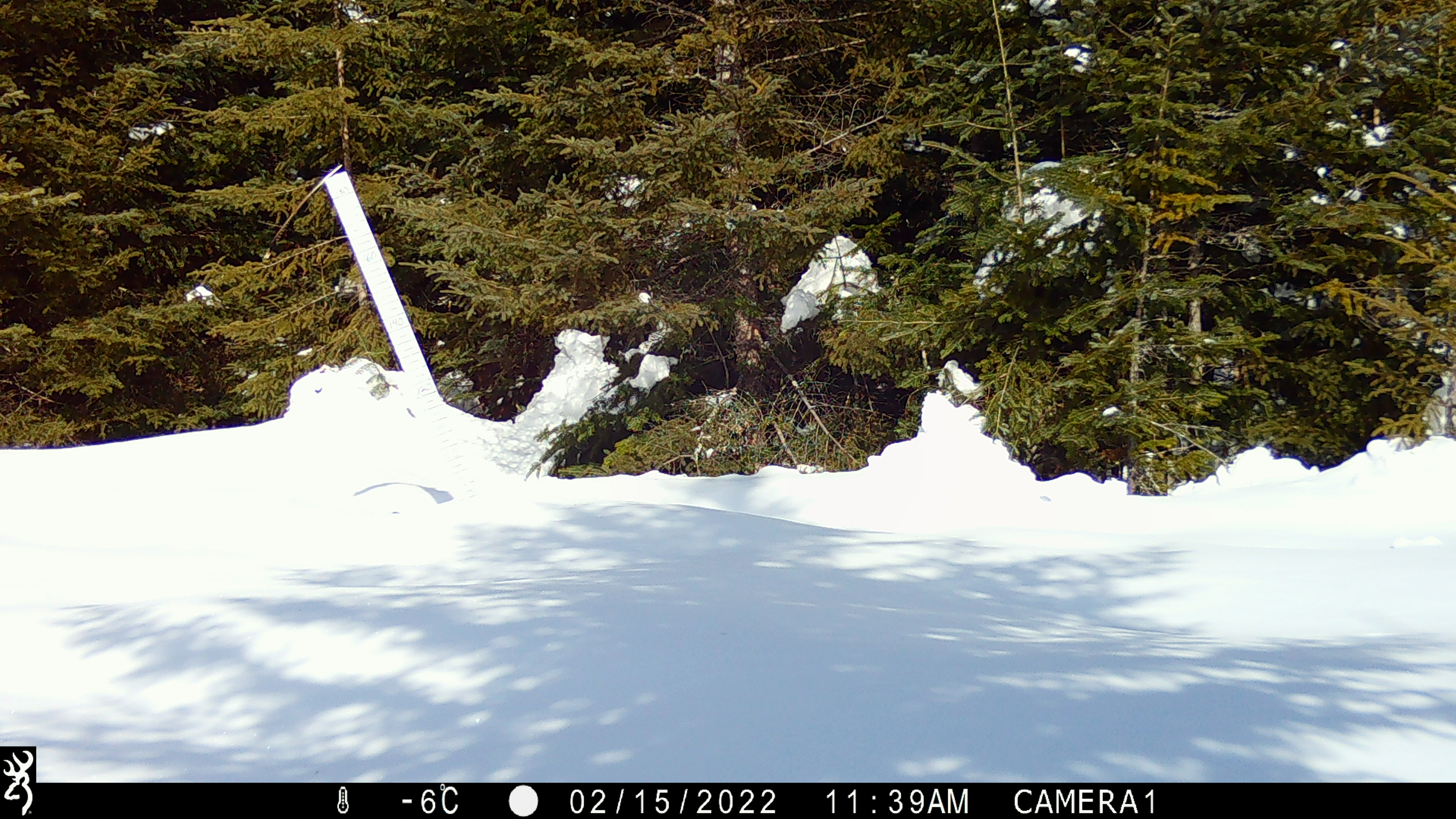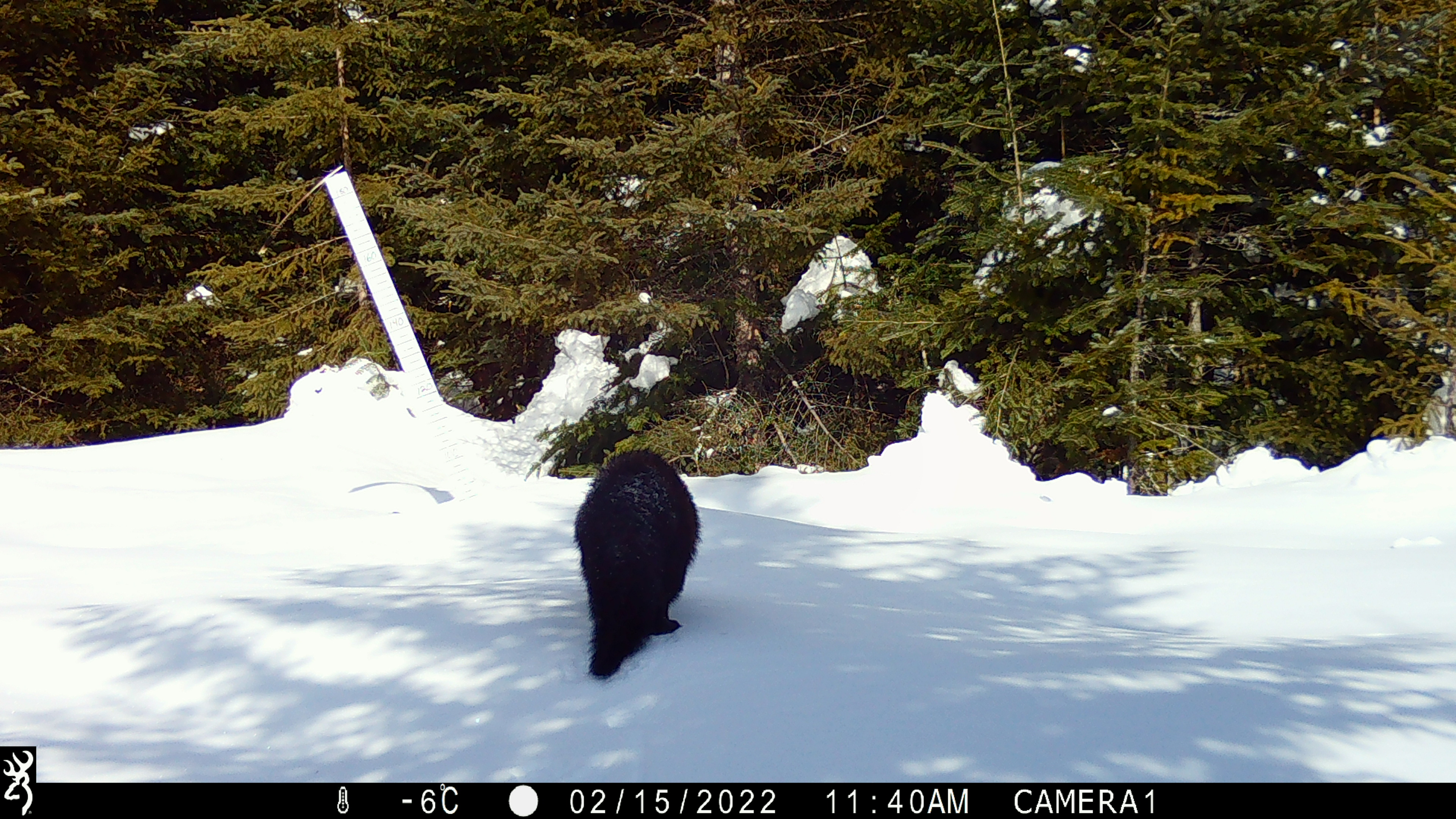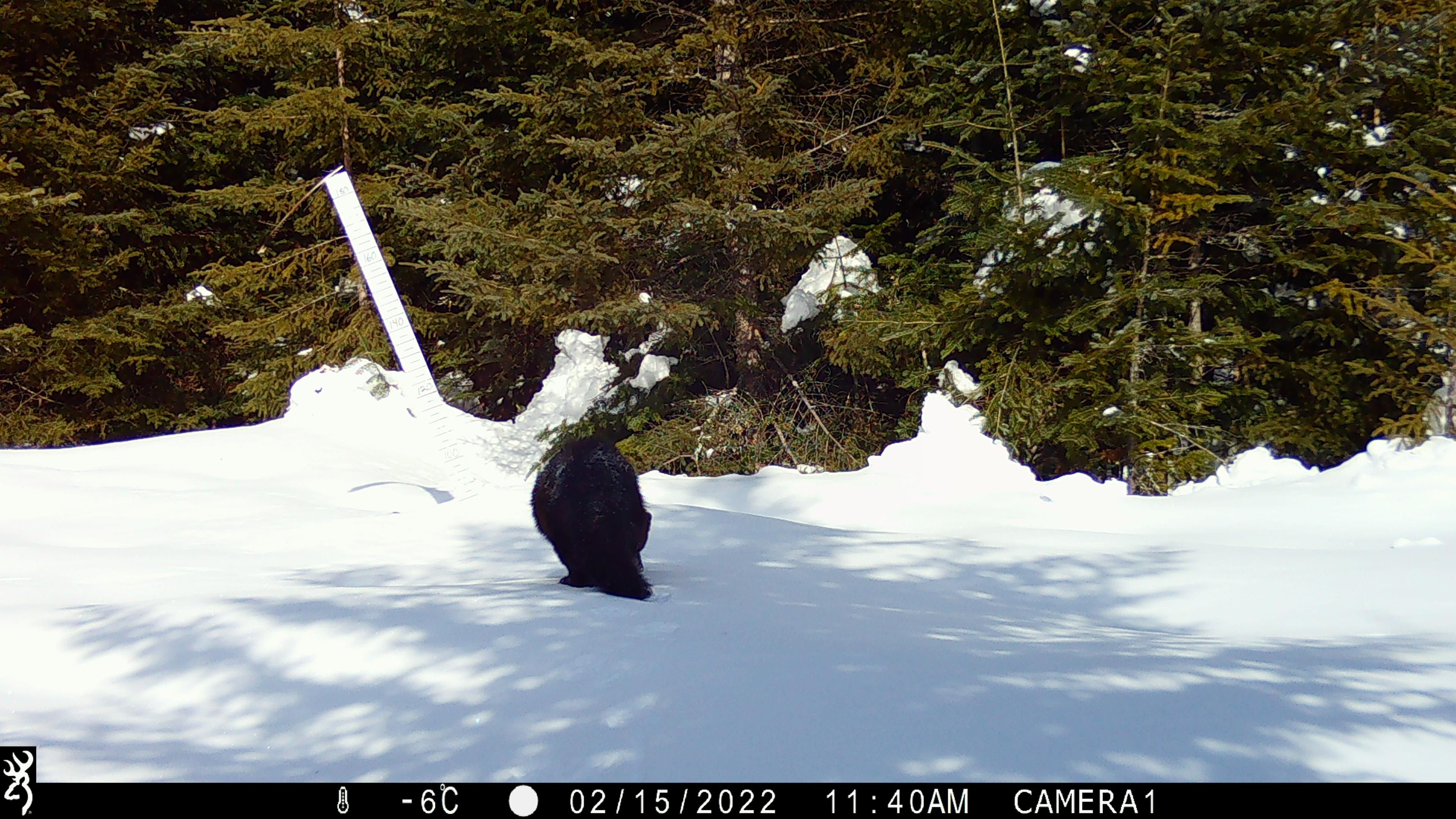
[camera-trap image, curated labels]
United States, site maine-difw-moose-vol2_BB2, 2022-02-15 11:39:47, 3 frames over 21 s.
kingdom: Animalia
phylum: Chordata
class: Mammalia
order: Carnivora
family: Mustelidae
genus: Pekania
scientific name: Pekania pennanti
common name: fisher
Fisher (Pekania pennanti).